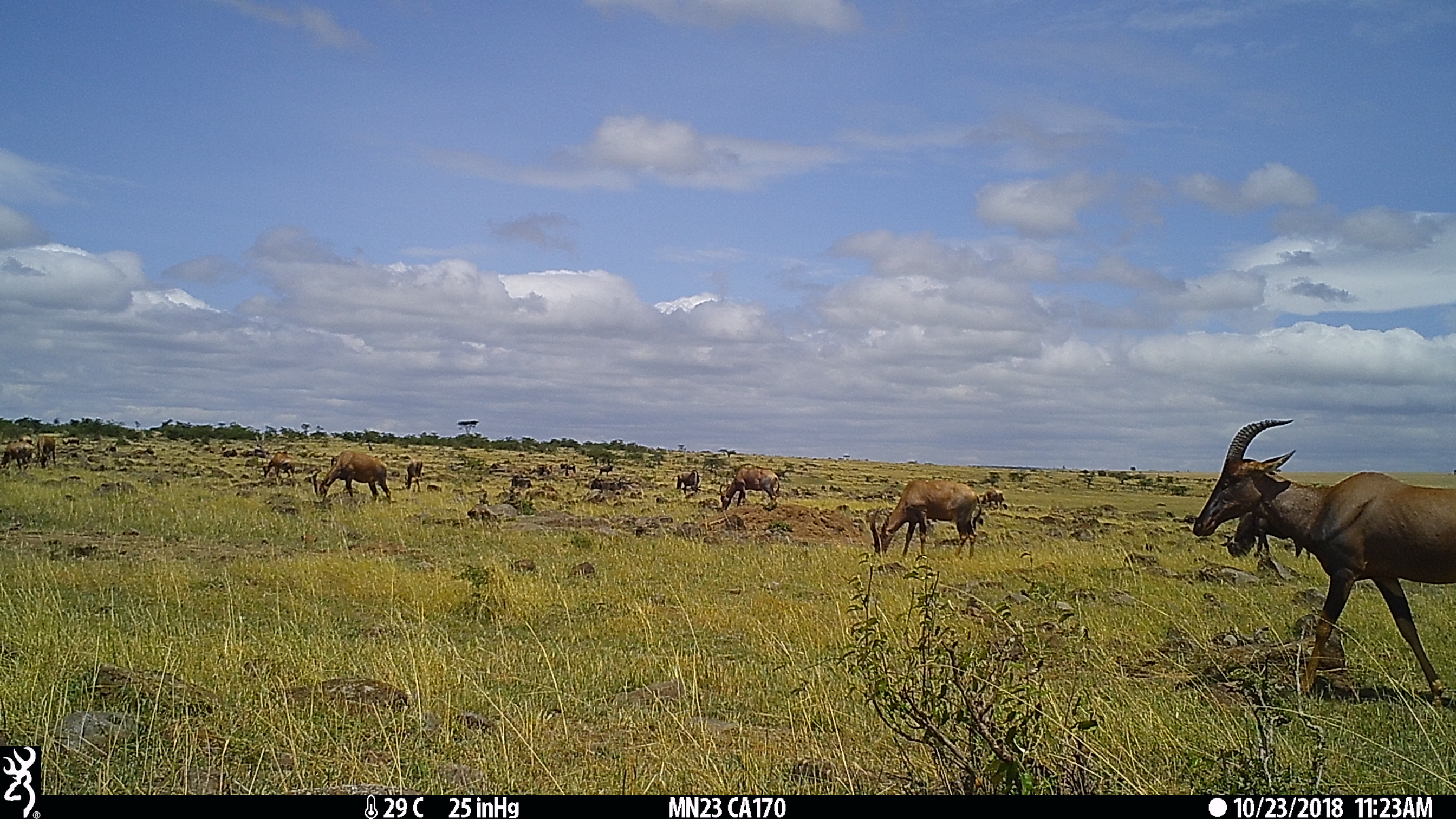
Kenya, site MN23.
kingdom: Animalia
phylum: Chordata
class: Mammalia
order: Artiodactyla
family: Bovidae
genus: Damaliscus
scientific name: Damaliscus lunatus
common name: topi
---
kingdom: Animalia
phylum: Chordata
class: Mammalia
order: Artiodactyla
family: Bovidae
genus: Connochaetes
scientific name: Connochaetes taurinus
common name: blue wildebeest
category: wildebeest